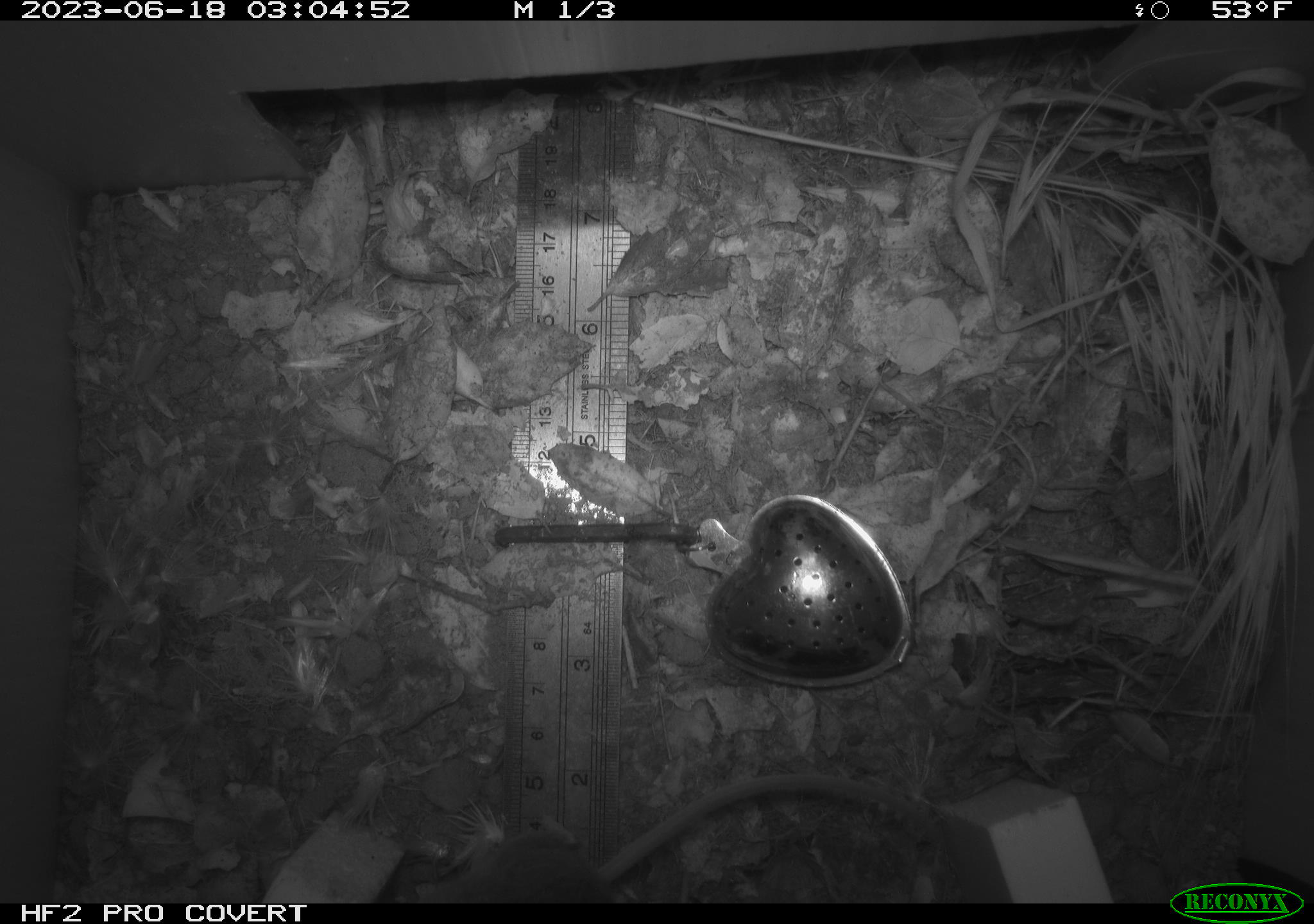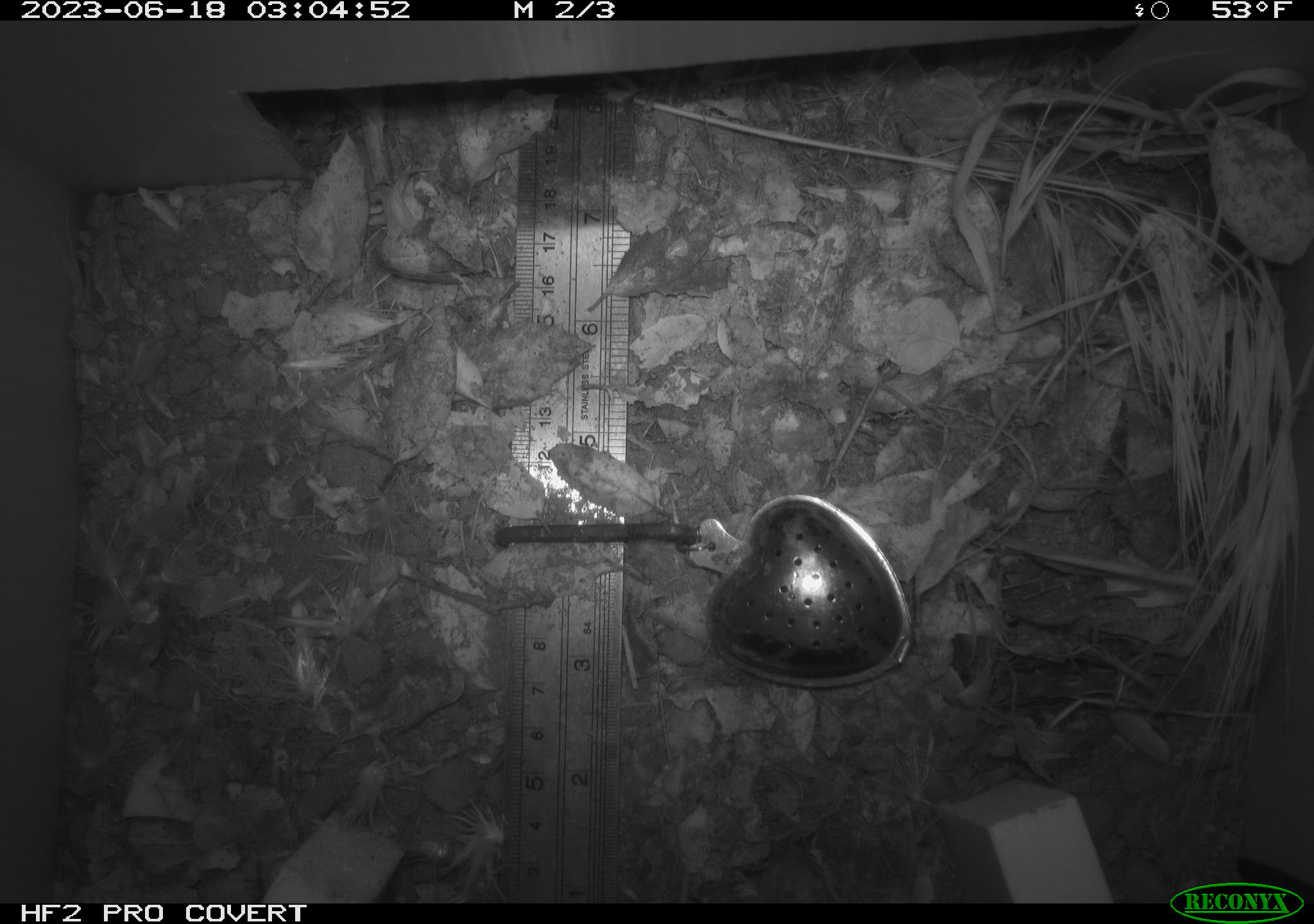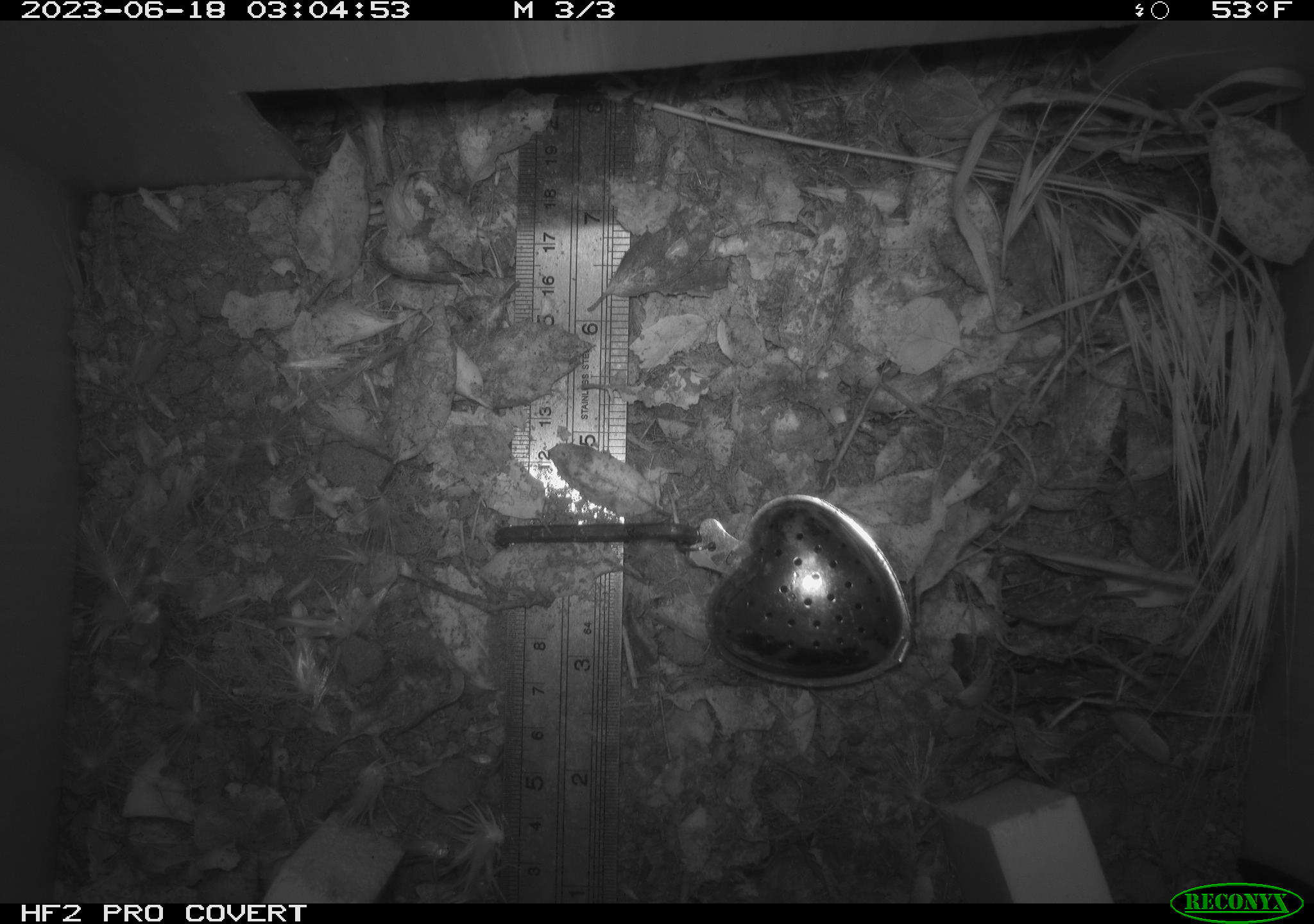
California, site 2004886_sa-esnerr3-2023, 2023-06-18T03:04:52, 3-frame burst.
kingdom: Animalia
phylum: Chordata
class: Mammalia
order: Rodentia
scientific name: Rodentia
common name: mouse species